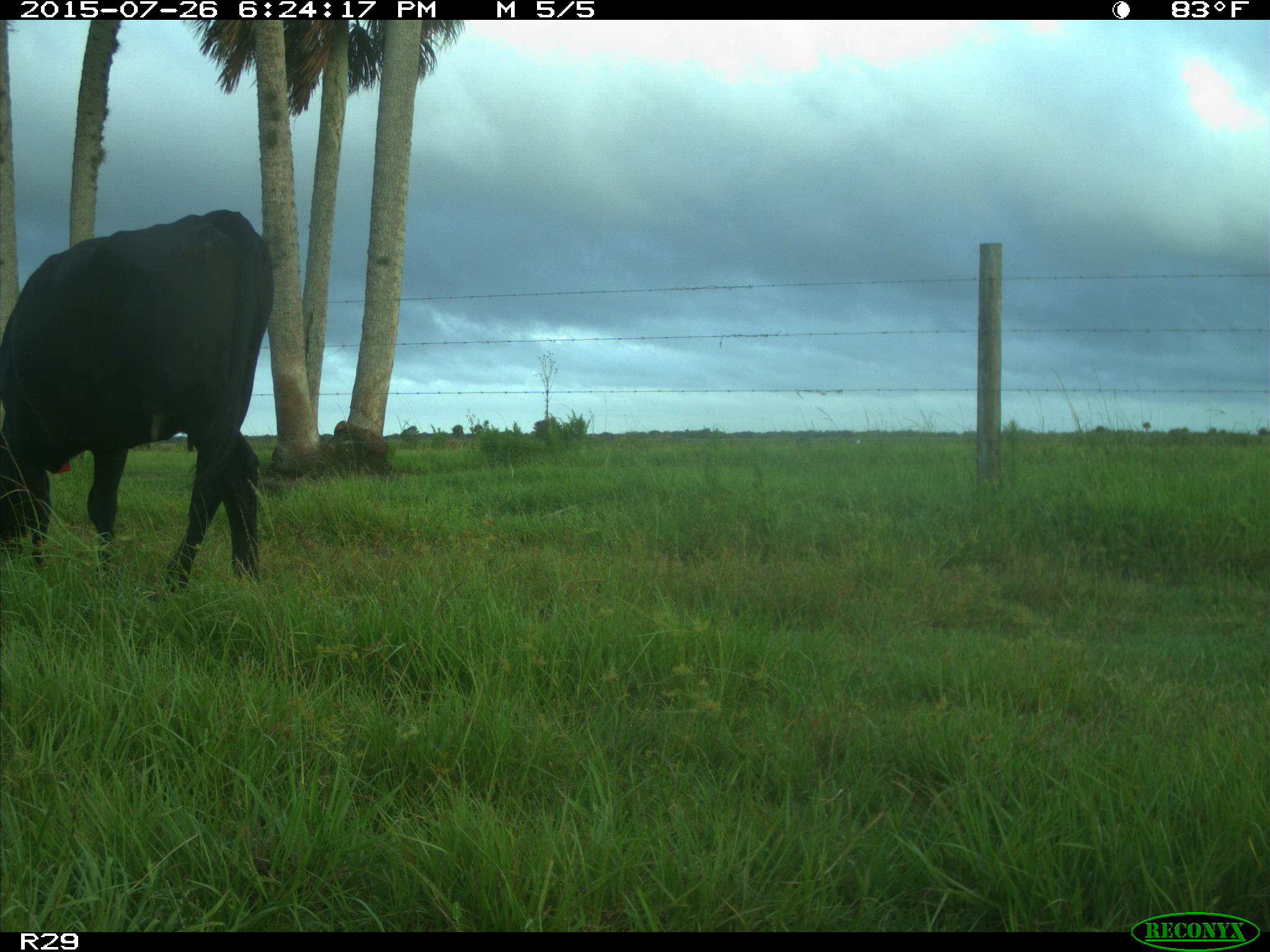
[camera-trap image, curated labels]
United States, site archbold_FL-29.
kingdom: Animalia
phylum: Chordata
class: Mammalia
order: Artiodactyla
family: Bovidae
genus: Bos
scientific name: Bos taurus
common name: domestic cow